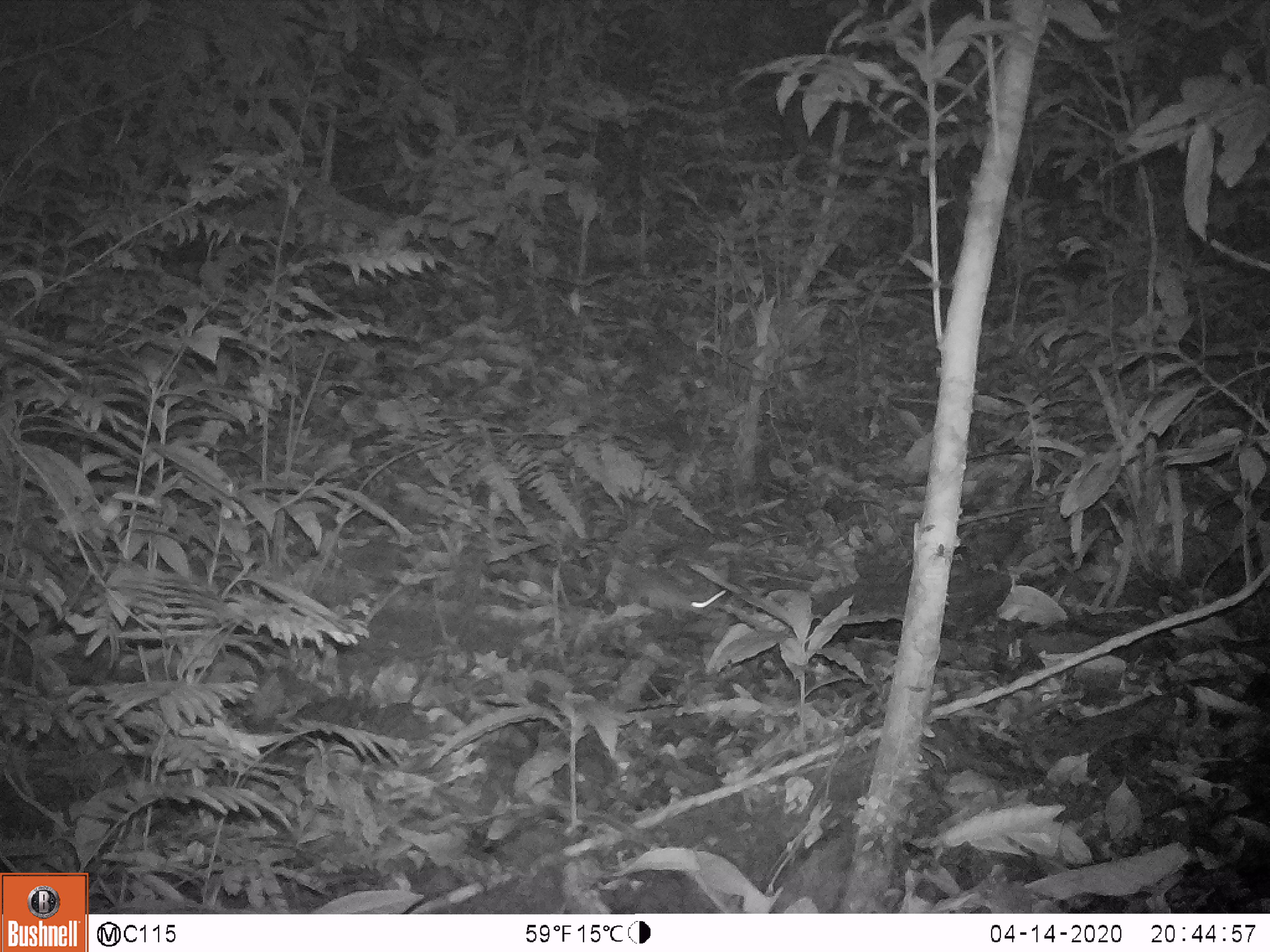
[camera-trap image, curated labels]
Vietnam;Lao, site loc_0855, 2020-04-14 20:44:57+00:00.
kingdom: Animalia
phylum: Chordata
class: Mammalia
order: Rodentia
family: Muridae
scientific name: Muridae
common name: old-world mice and rats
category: unidentified murid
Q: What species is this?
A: Unidentified murid (old-world mice and rats) (Muridae).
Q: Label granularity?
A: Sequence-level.